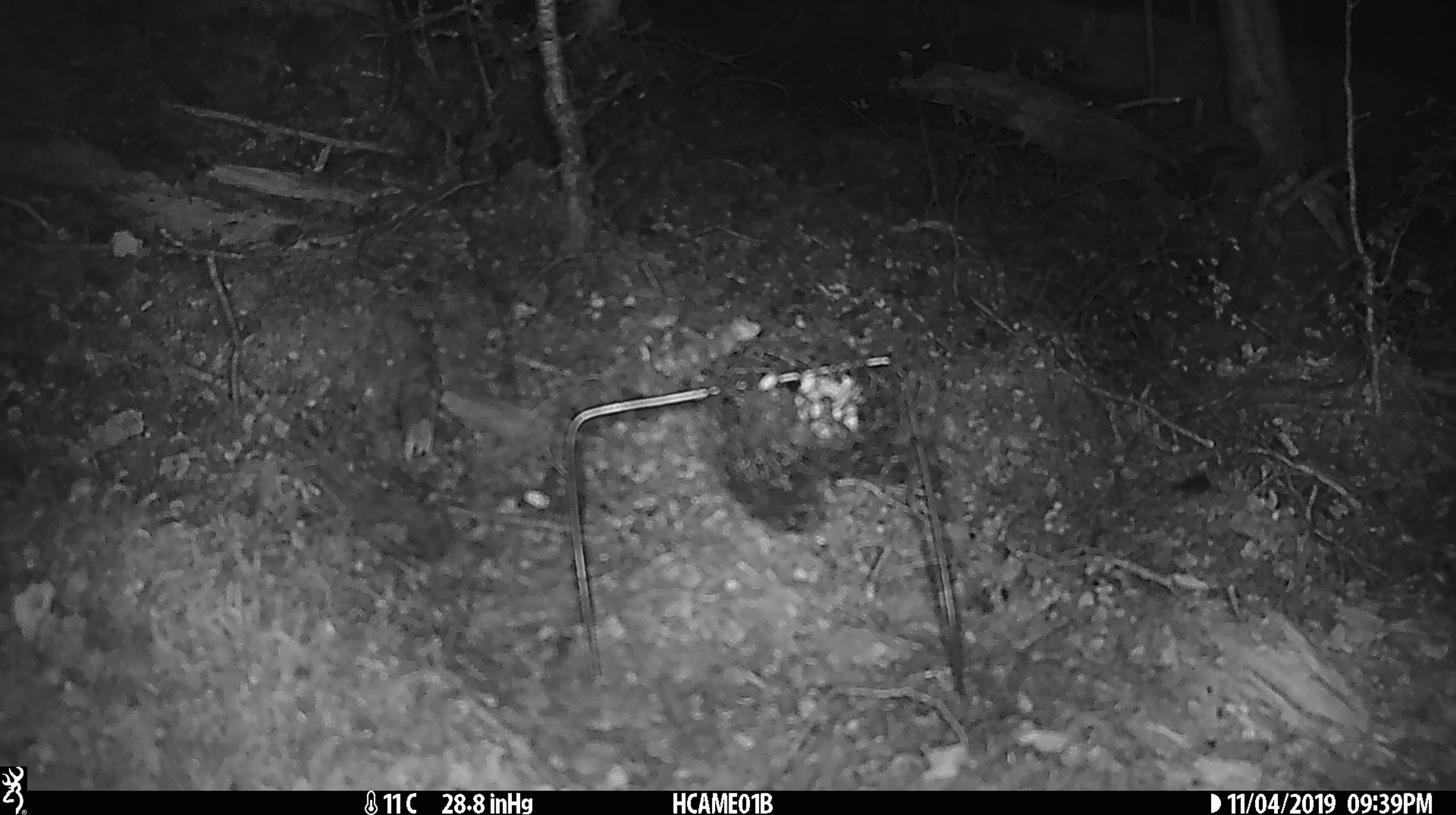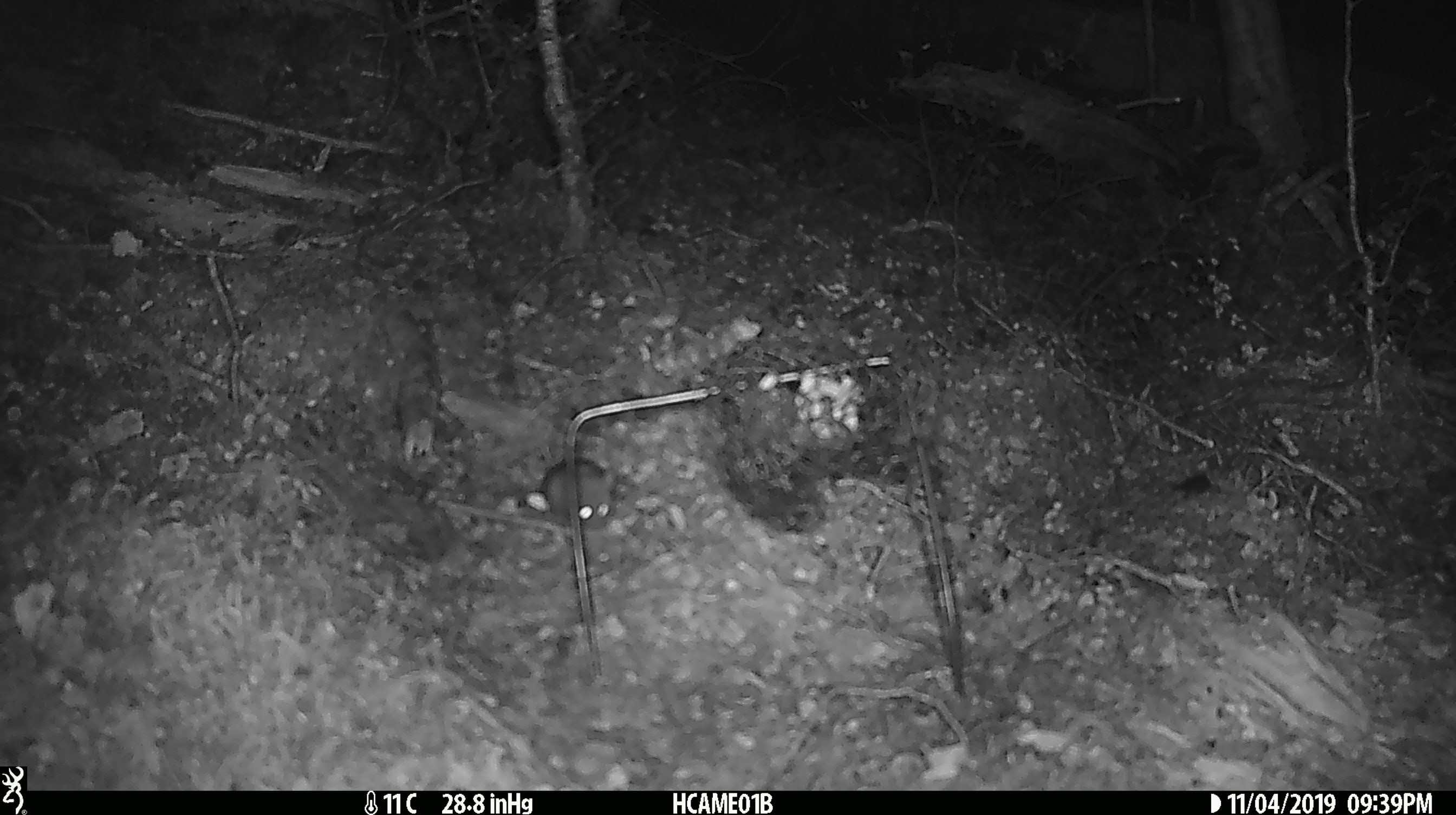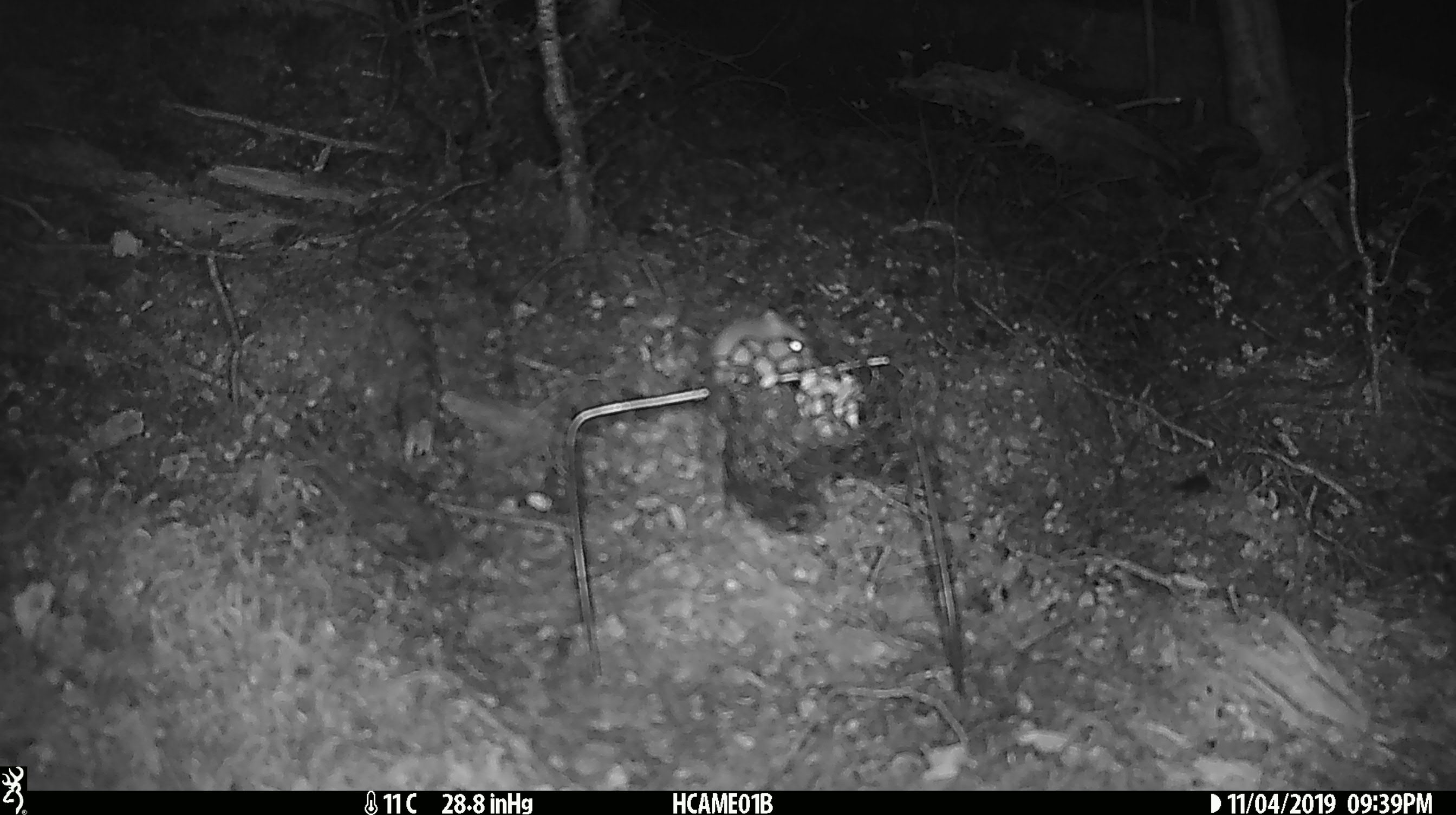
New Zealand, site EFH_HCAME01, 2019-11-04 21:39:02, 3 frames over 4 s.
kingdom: Animalia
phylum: Chordata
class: Mammalia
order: Rodentia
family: Muridae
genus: Mus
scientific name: Mus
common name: mouse